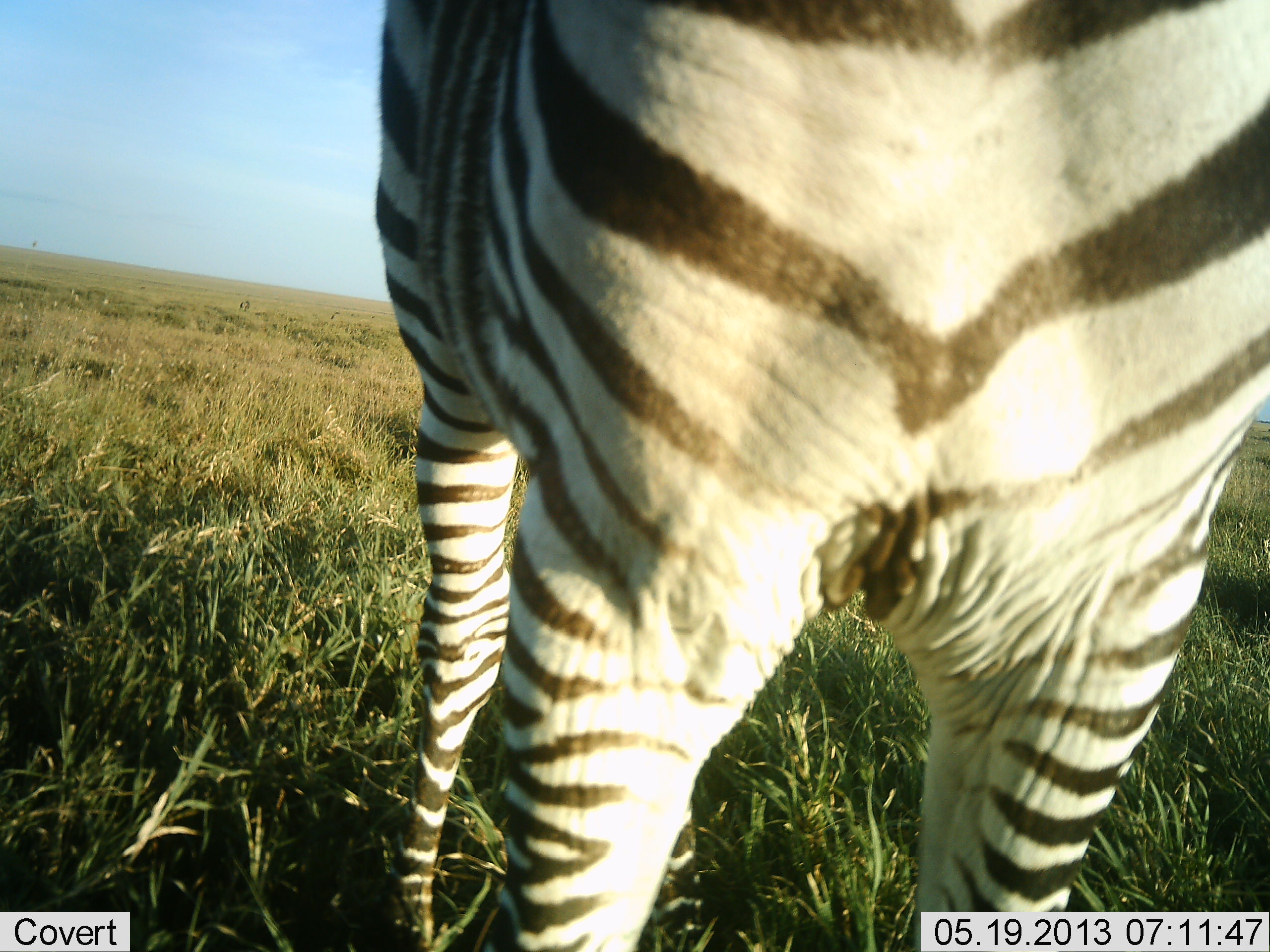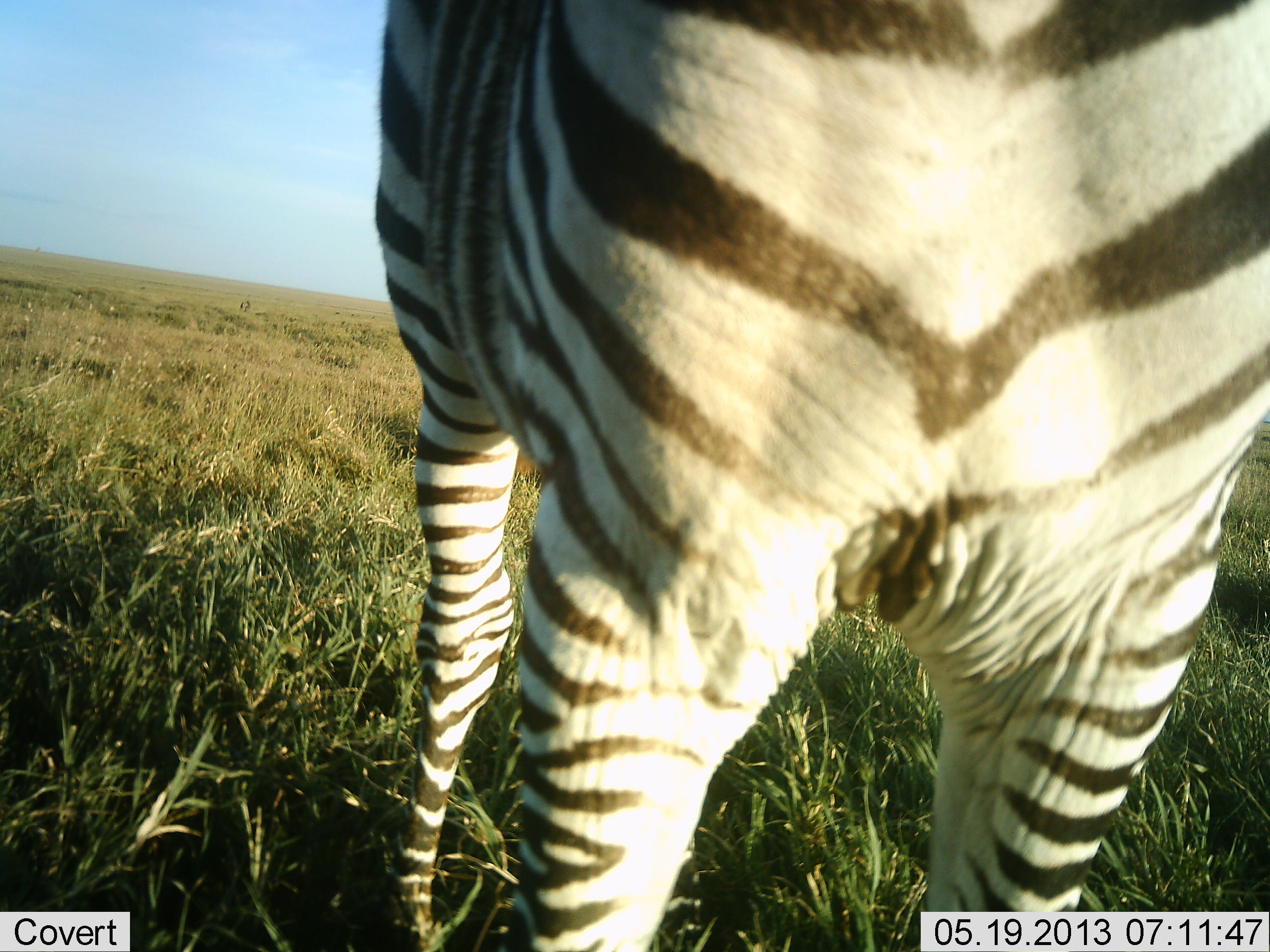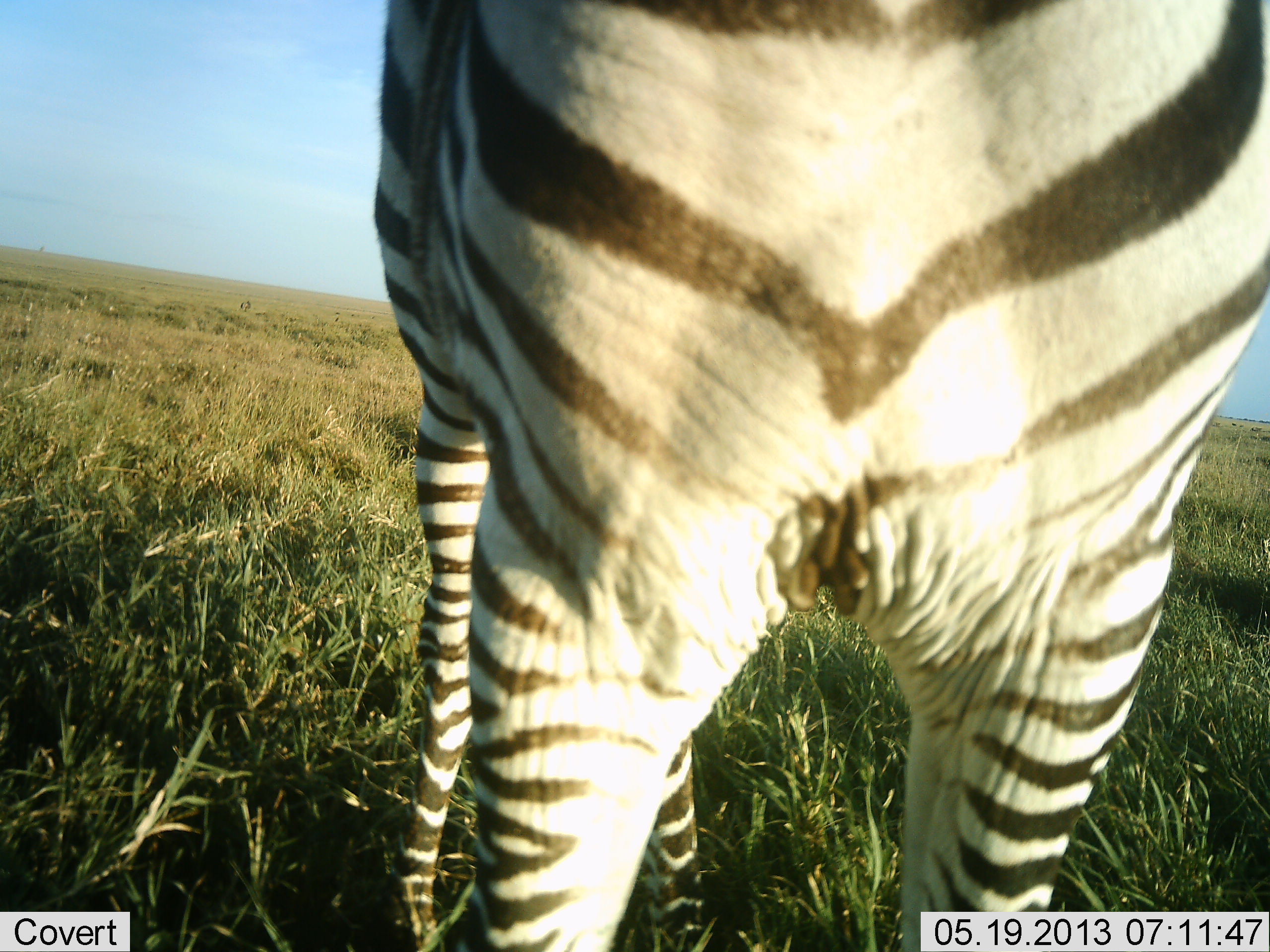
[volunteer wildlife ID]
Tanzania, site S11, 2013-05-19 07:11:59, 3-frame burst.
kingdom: Animalia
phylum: Chordata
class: Mammalia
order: Perissodactyla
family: Equidae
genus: Equus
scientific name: Equus quagga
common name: plains zebra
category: zebra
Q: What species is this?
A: Zebra (plains zebra) (Equus quagga).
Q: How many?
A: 1.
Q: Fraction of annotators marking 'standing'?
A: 93%.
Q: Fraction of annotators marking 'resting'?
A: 0%.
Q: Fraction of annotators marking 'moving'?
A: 3%.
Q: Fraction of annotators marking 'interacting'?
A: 3%.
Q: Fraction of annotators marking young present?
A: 0%.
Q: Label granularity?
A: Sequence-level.